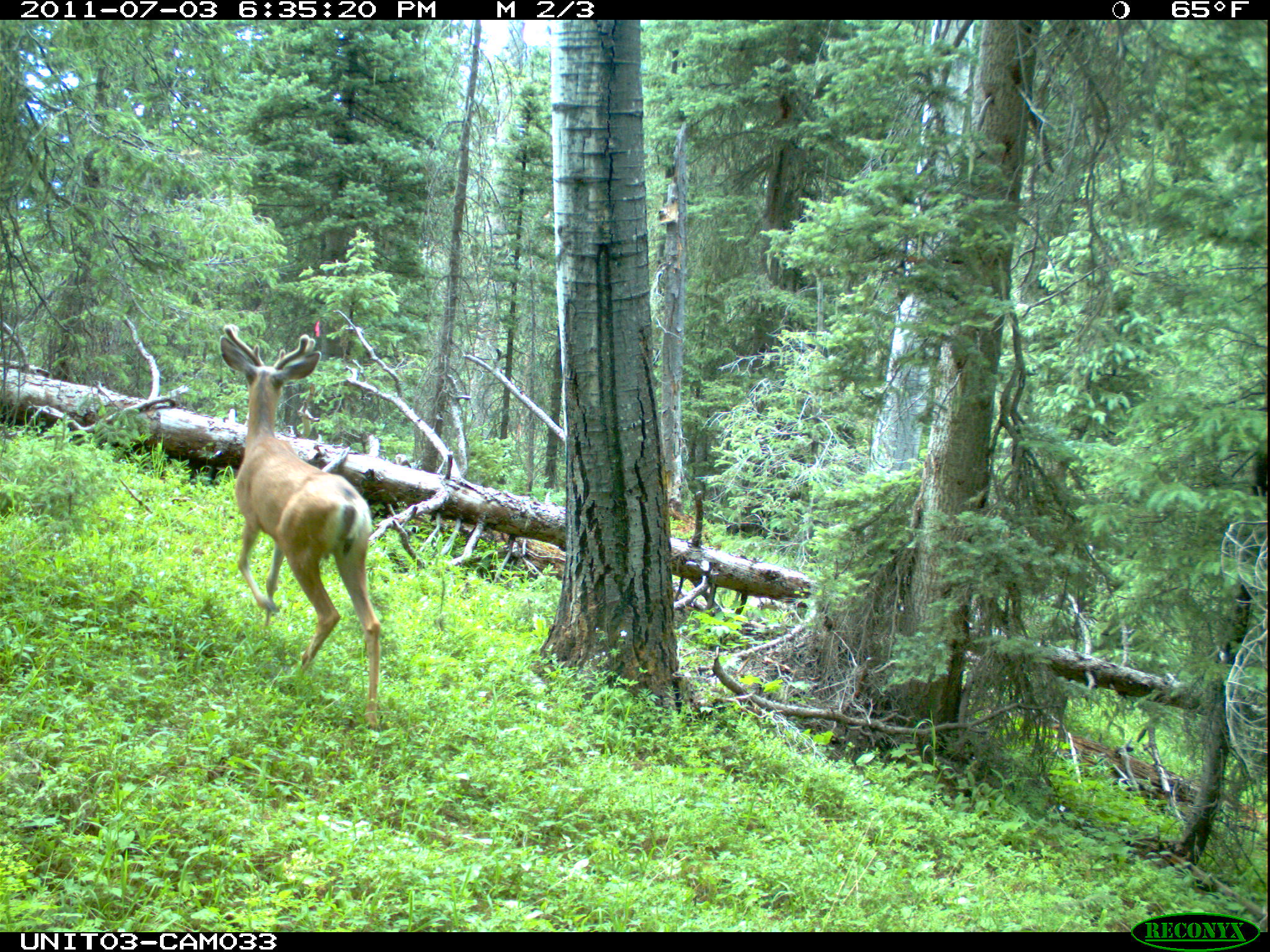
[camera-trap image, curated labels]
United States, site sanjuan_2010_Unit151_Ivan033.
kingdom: Animalia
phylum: Chordata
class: Mammalia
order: Artiodactyla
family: Cervidae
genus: Odocoileus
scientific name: Odocoileus hemionus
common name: mule deer